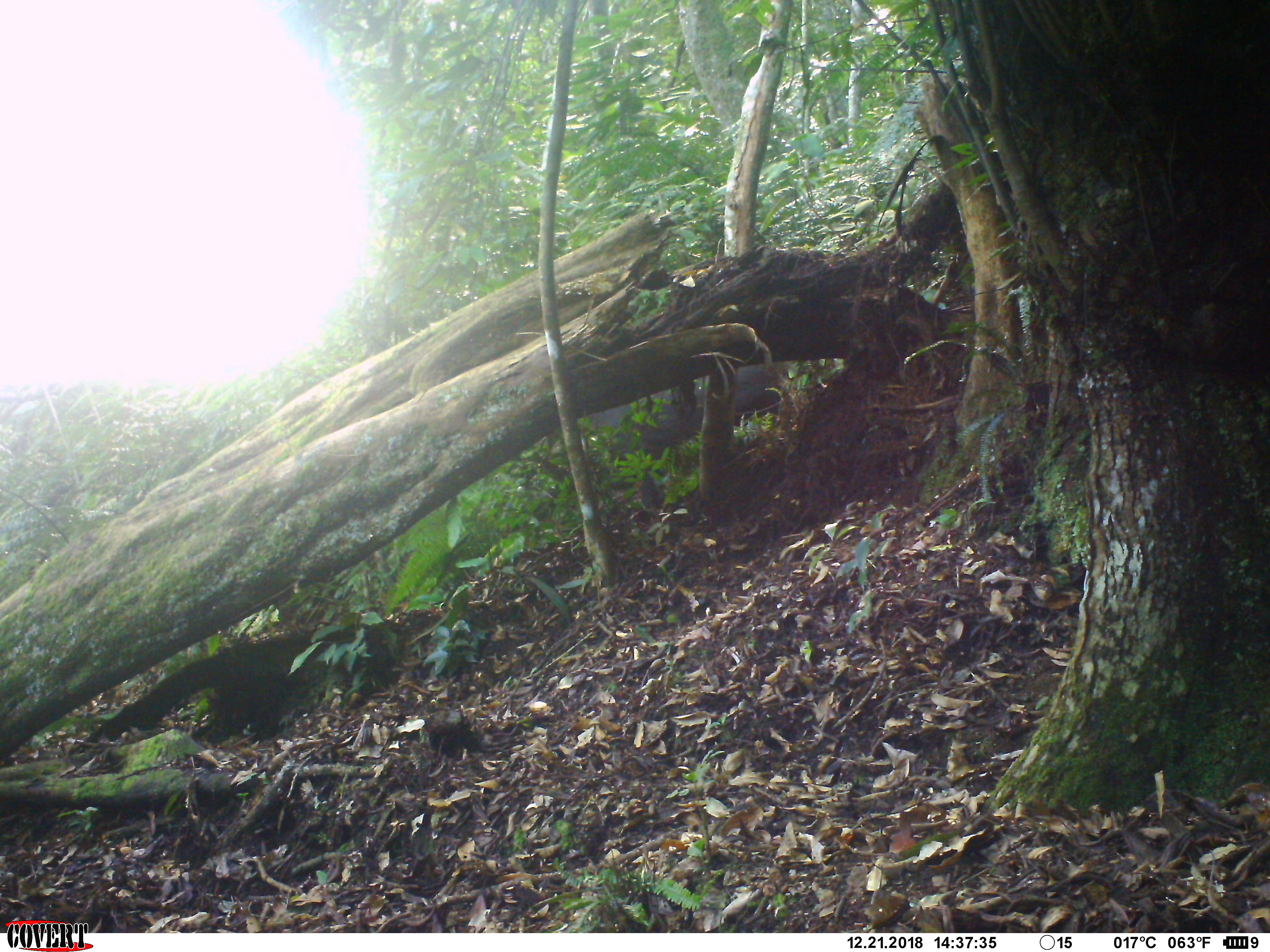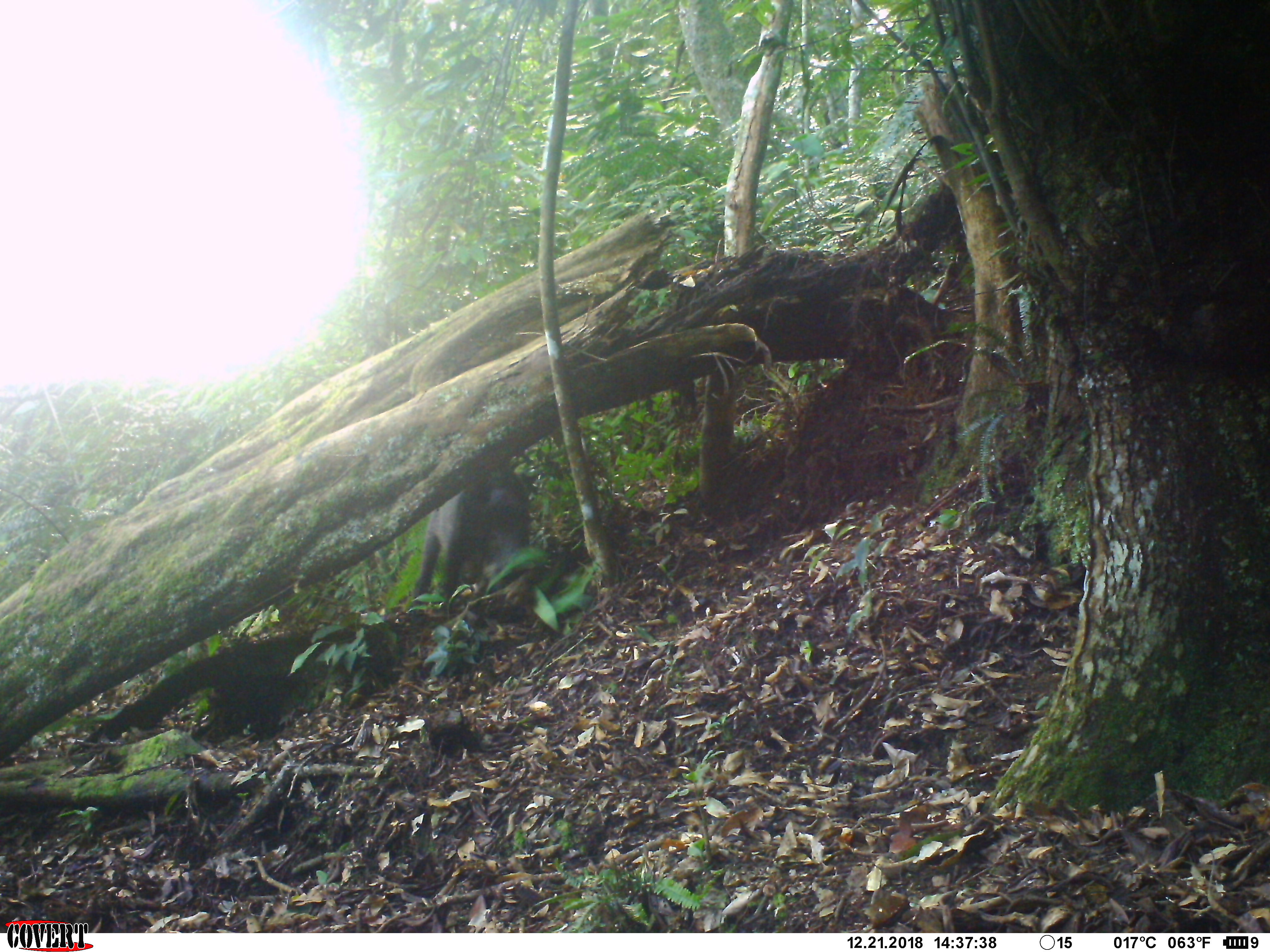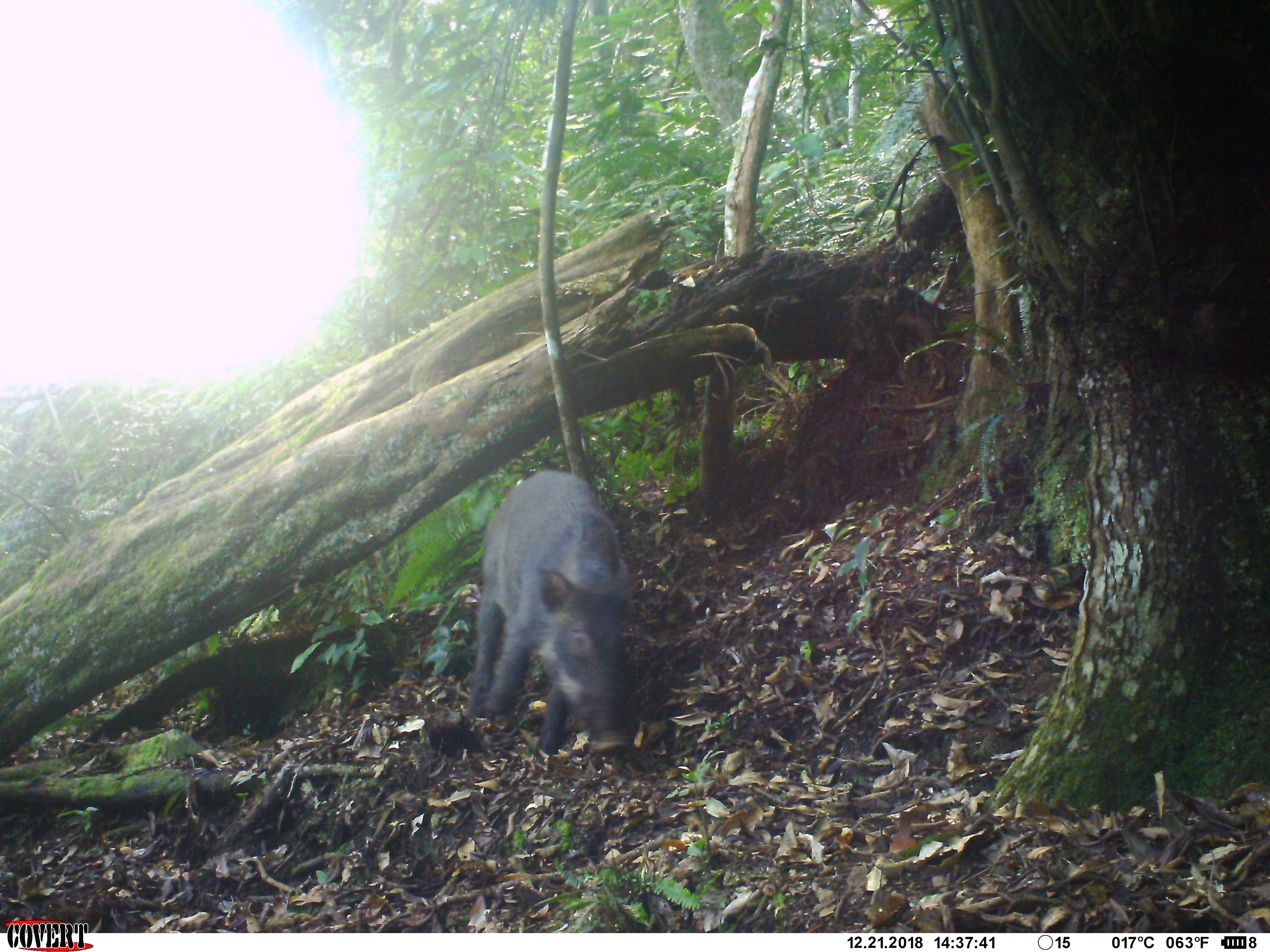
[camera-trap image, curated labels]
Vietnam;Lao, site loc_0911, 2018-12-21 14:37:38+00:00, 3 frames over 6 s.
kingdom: Animalia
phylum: Chordata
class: Mammalia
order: Artiodactyla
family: Suidae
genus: Sus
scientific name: Sus scrofa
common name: eurasian wild pig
Eurasian wild pig (Sus scrofa). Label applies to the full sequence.